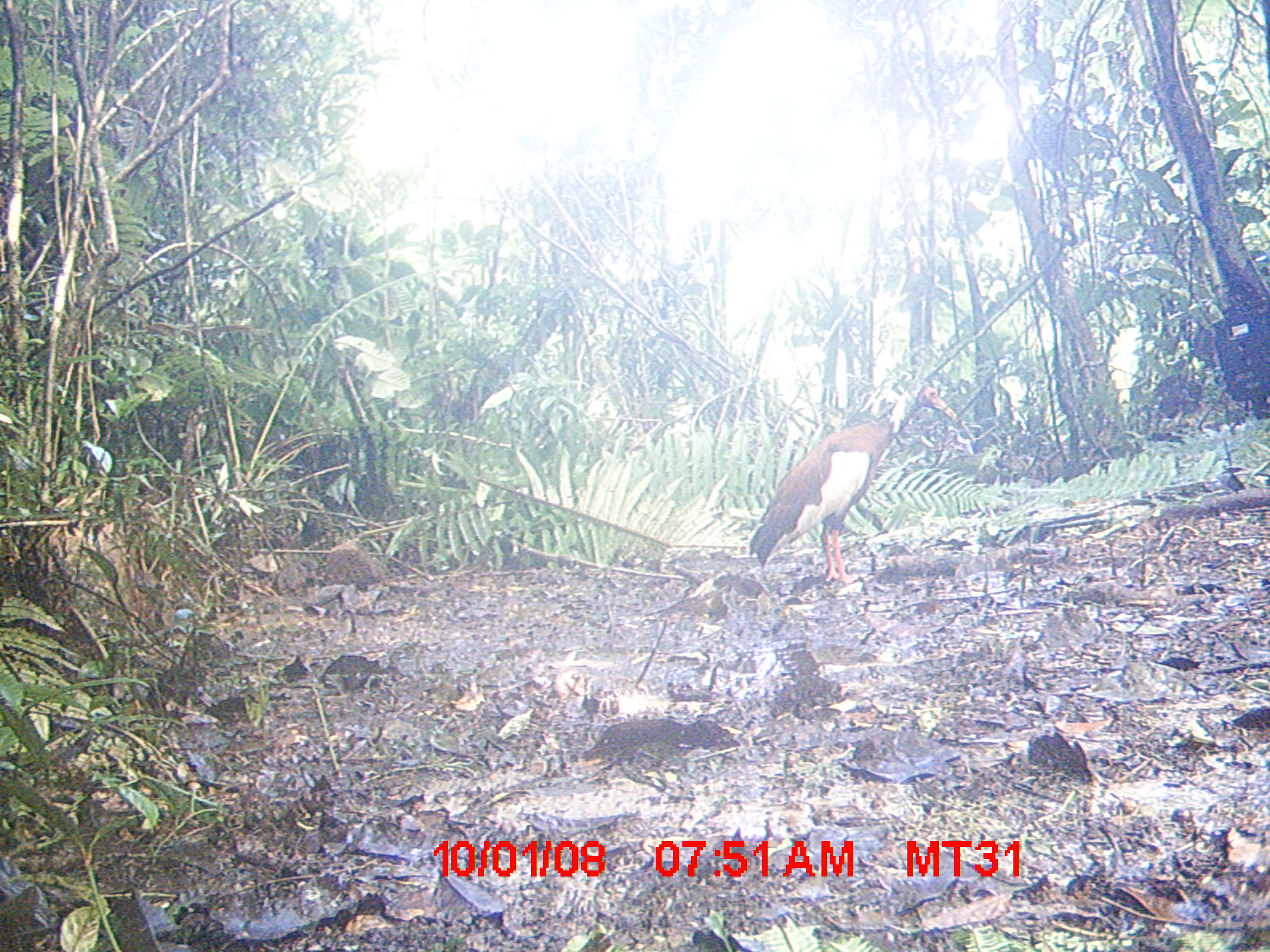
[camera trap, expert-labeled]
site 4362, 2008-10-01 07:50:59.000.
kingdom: Animalia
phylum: Chordata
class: Aves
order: Pelecaniformes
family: Threskiornithidae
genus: Lophotibis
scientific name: Lophotibis cristata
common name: madagascan ibis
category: lophotibis cristataa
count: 2